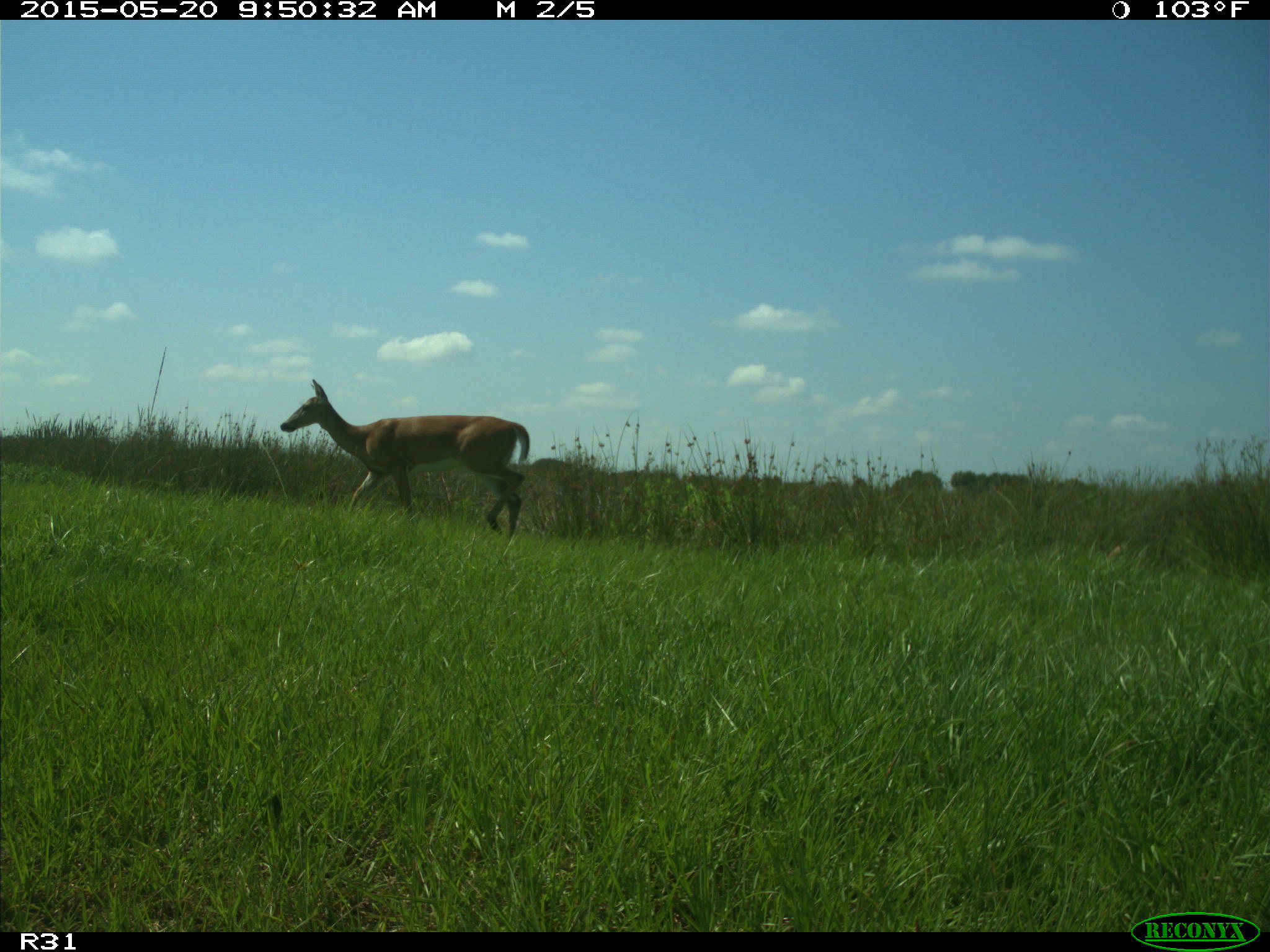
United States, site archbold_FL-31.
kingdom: Animalia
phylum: Chordata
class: Mammalia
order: Artiodactyla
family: Cervidae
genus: Odocoileus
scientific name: Odocoileus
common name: deer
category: unidentified deer